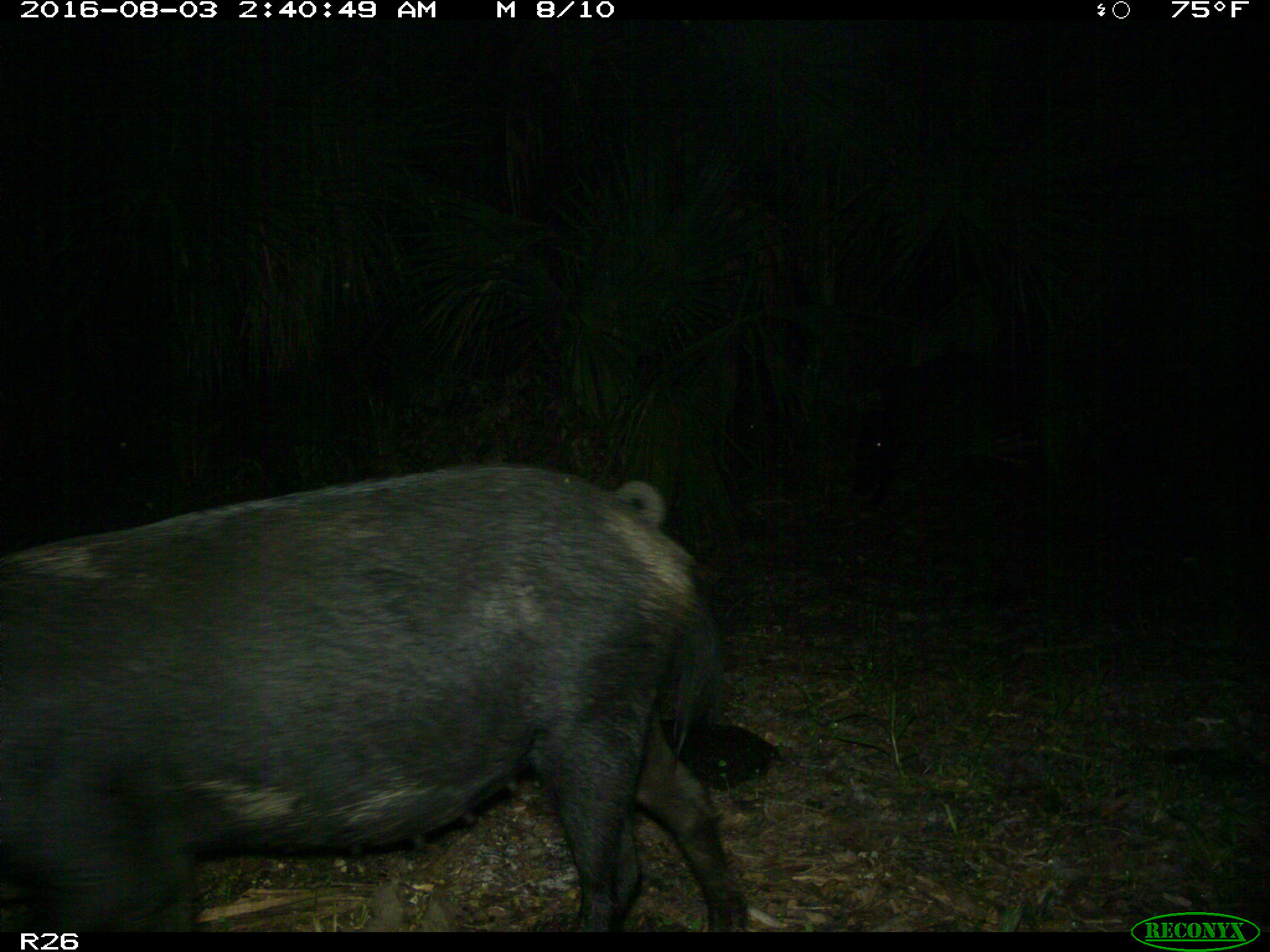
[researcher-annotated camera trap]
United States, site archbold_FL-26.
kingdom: Animalia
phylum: Chordata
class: Mammalia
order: Artiodactyla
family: Suidae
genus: Sus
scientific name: Sus scrofa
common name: wild boar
Sus scrofa (wild boar).